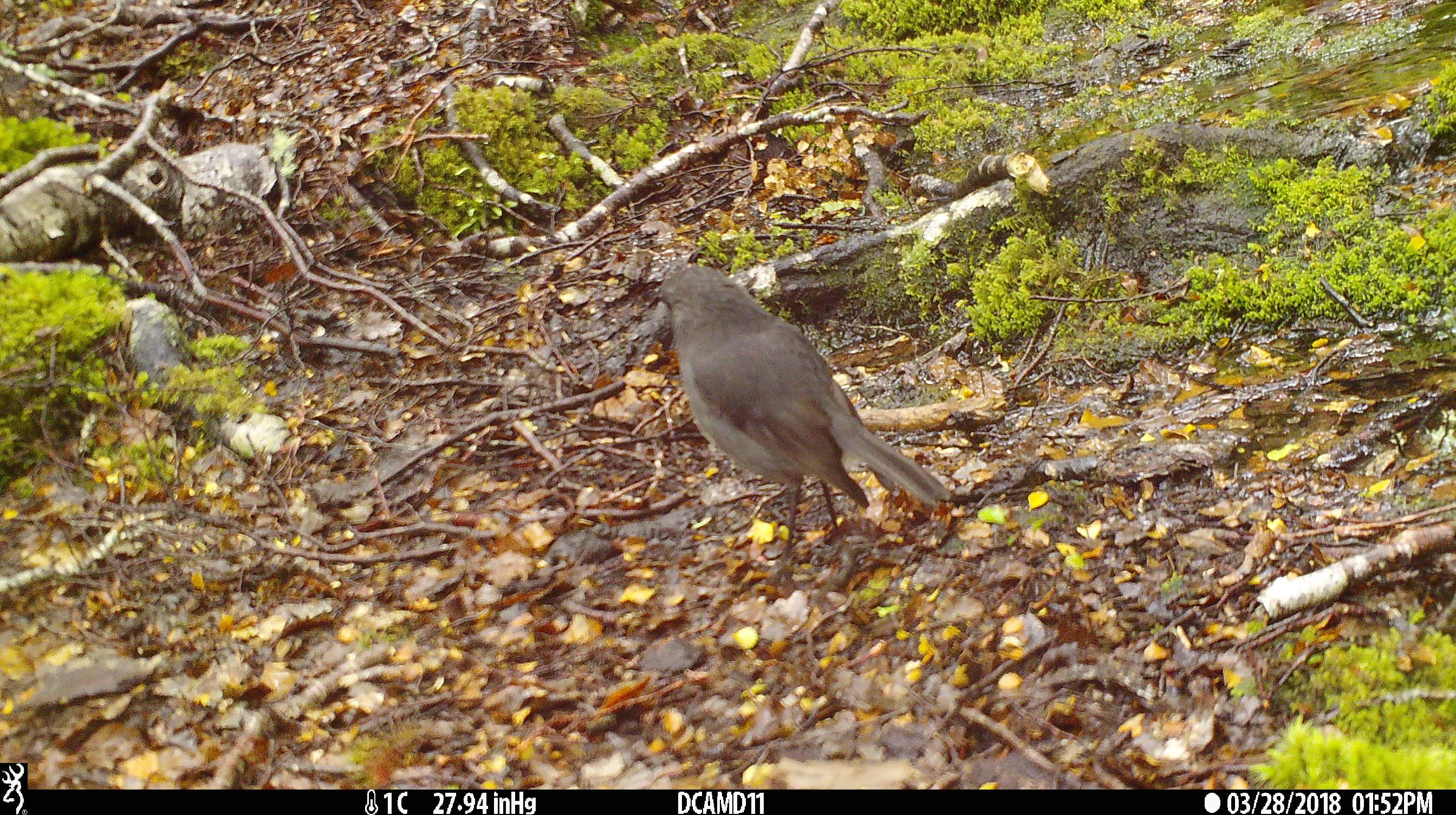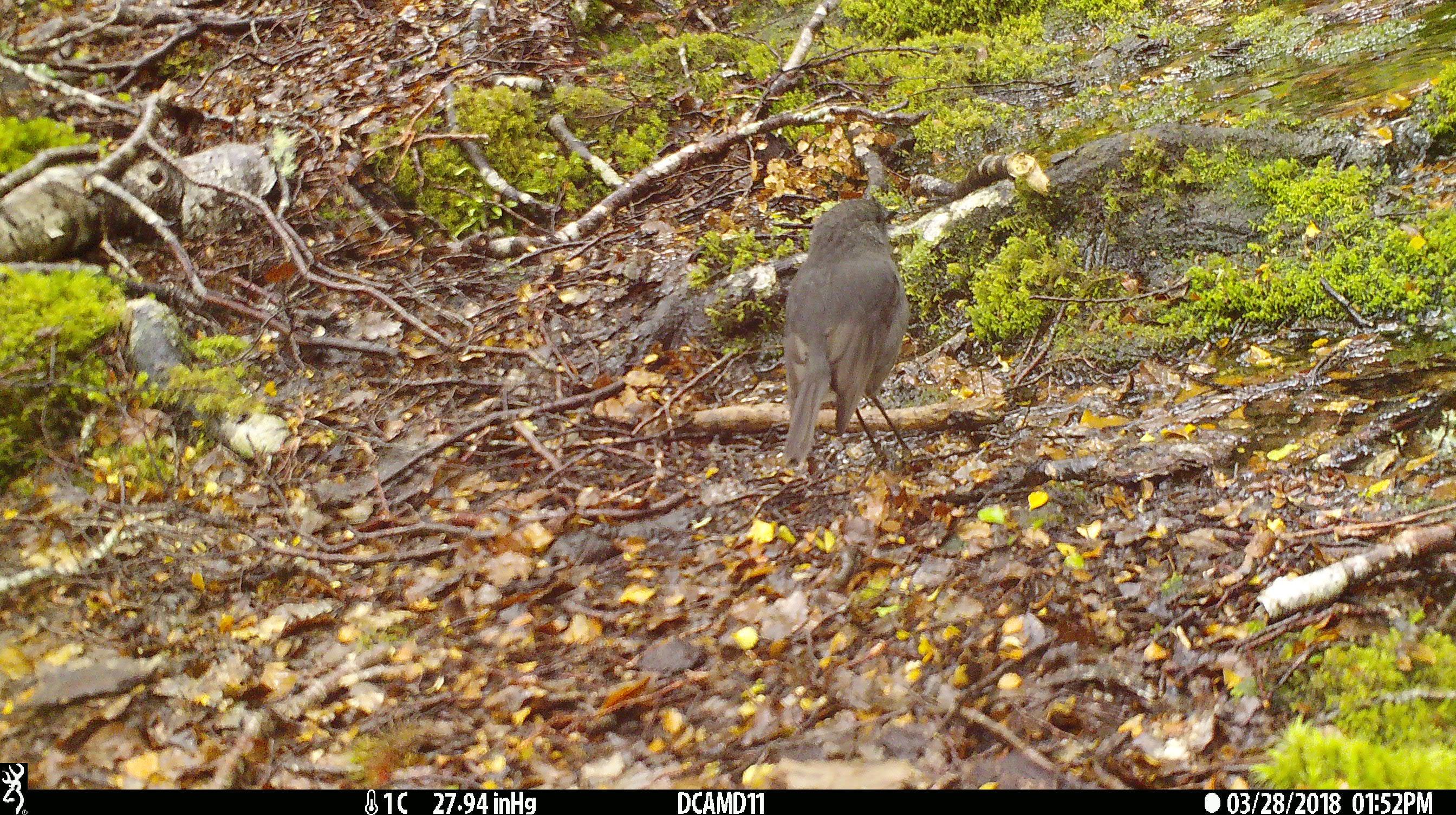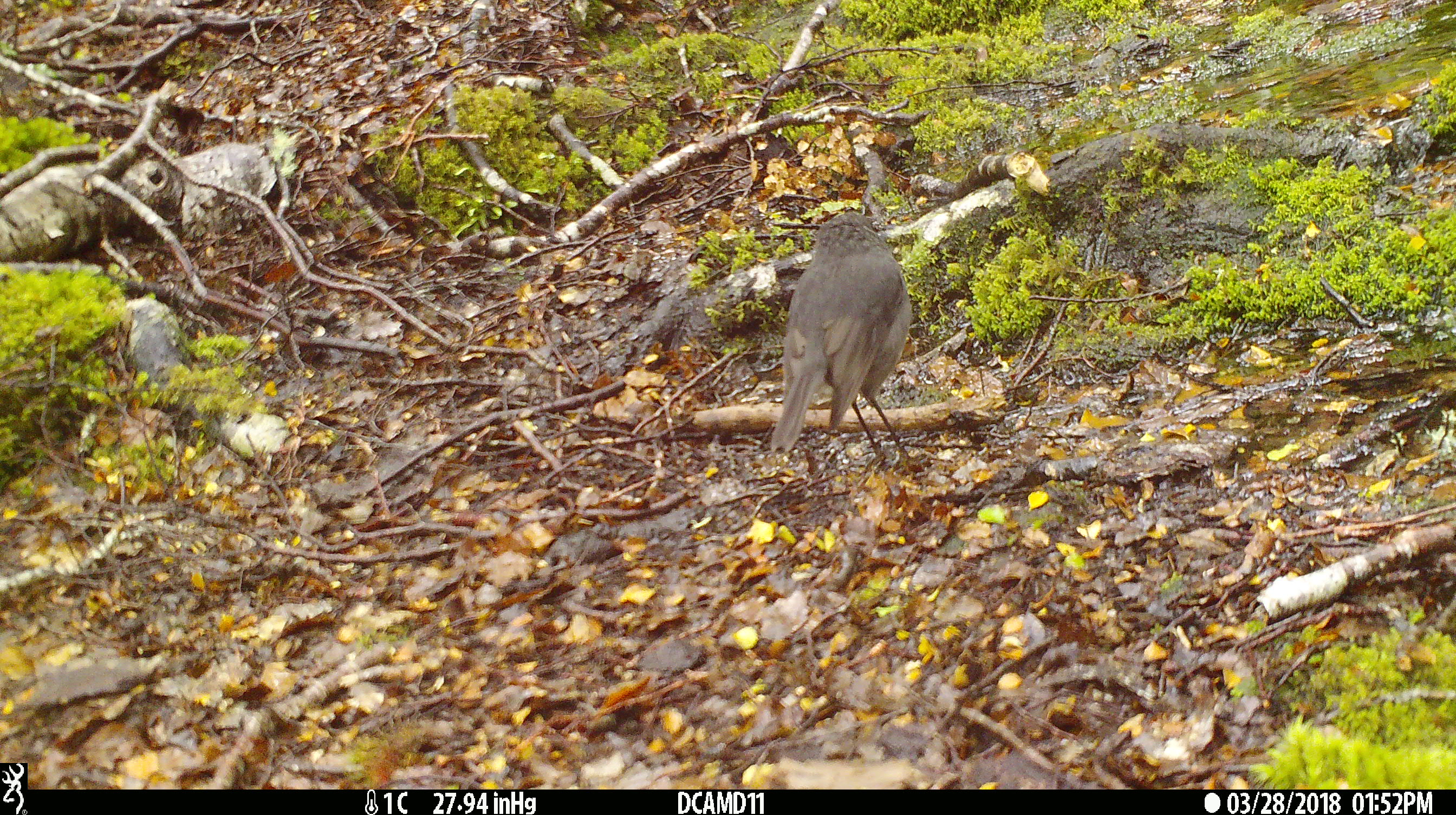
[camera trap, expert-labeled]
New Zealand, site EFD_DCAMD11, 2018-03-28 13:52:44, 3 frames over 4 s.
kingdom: Animalia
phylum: Chordata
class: Aves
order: Passeriformes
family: Petroicidae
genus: Petroica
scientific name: Petroica australis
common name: new zealand robin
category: robin